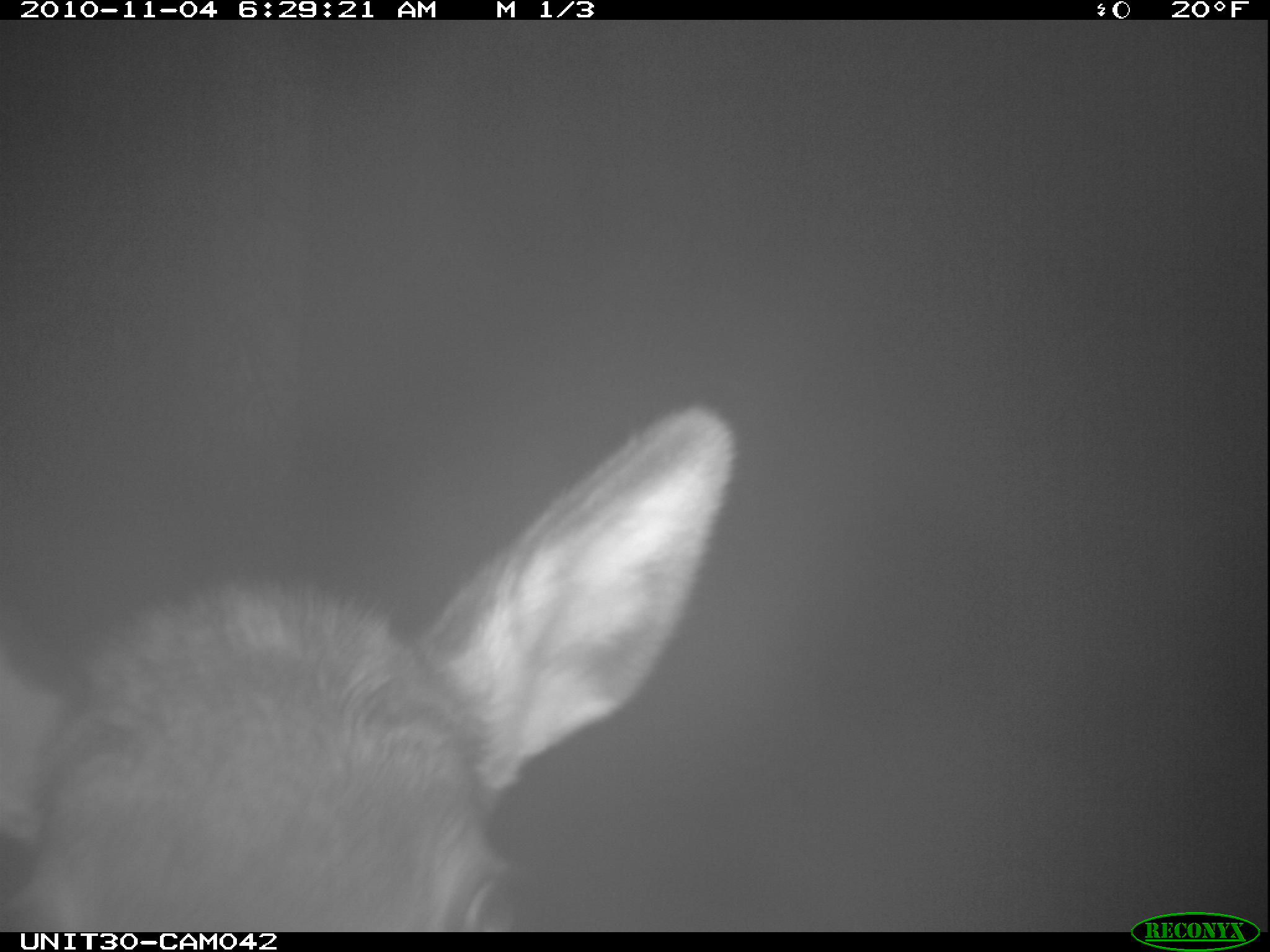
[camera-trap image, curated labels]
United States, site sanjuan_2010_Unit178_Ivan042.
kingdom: Animalia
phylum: Chordata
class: Mammalia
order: Artiodactyla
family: Cervidae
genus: Cervus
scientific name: Cervus elaphus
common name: red deer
Cervus elaphus (red deer).